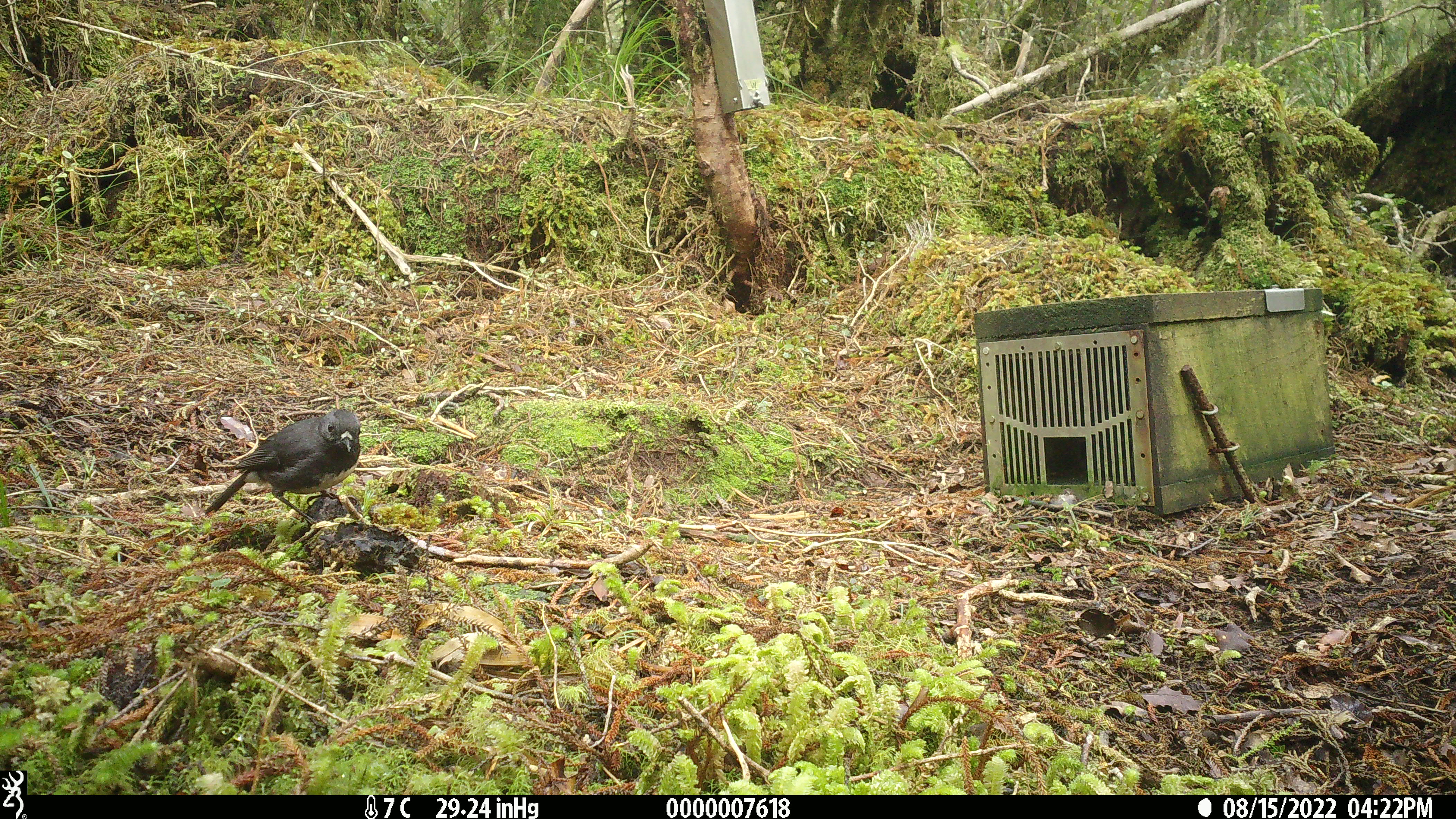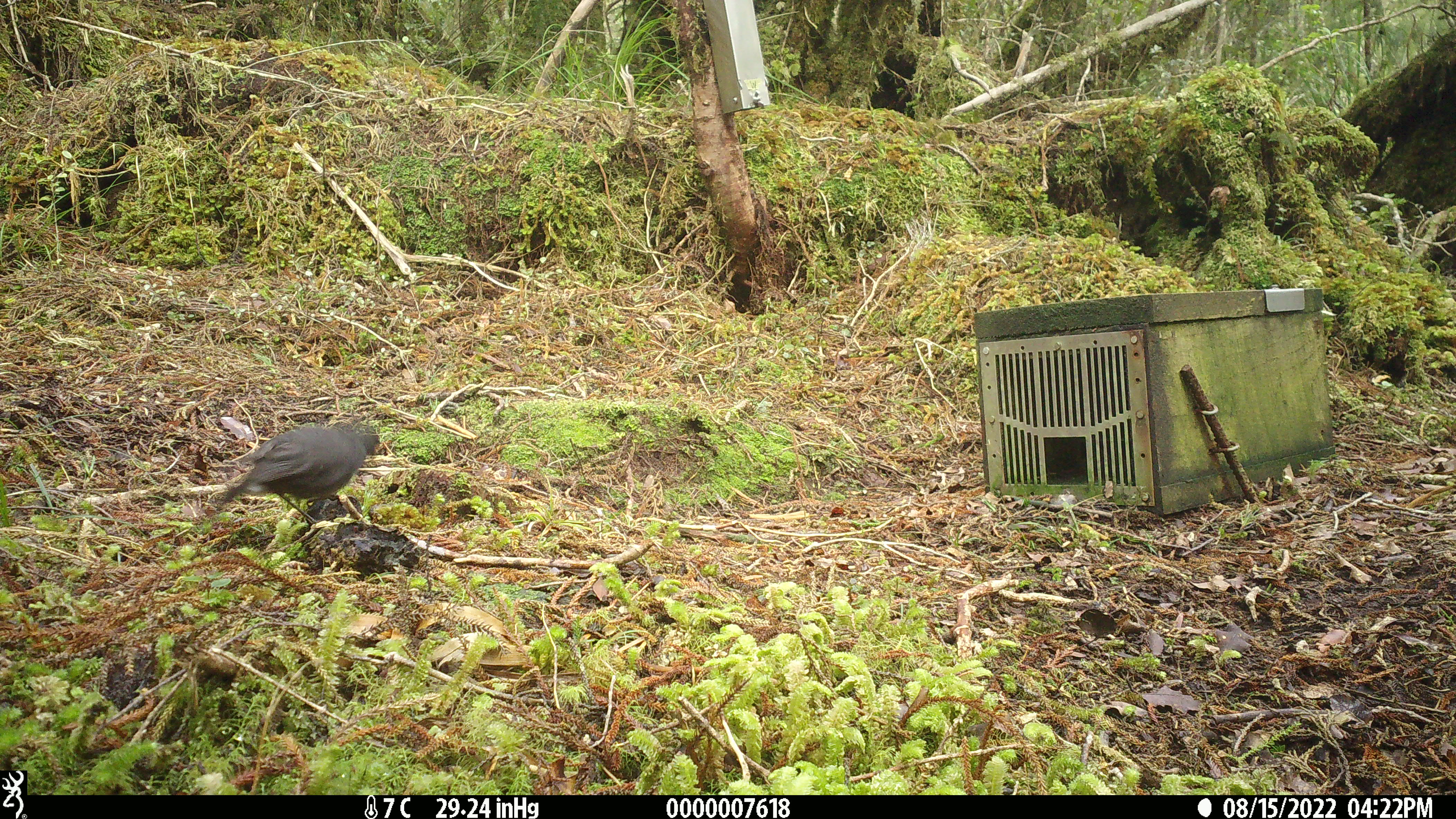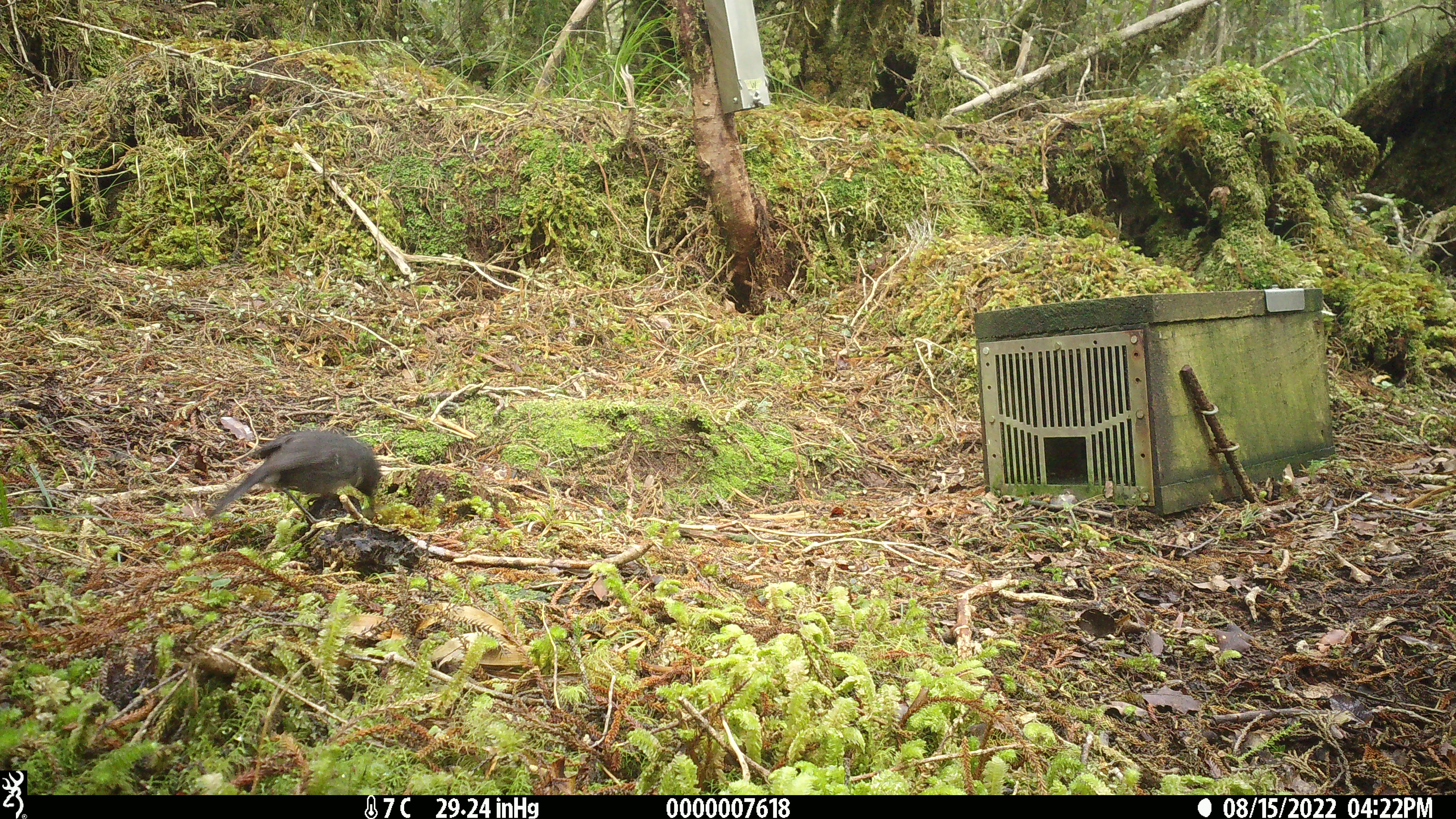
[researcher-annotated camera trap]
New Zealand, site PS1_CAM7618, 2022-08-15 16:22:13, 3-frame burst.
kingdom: Animalia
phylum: Chordata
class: Aves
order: Passeriformes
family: Petroicidae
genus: Petroica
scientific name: Petroica australis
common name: new zealand robin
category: robin